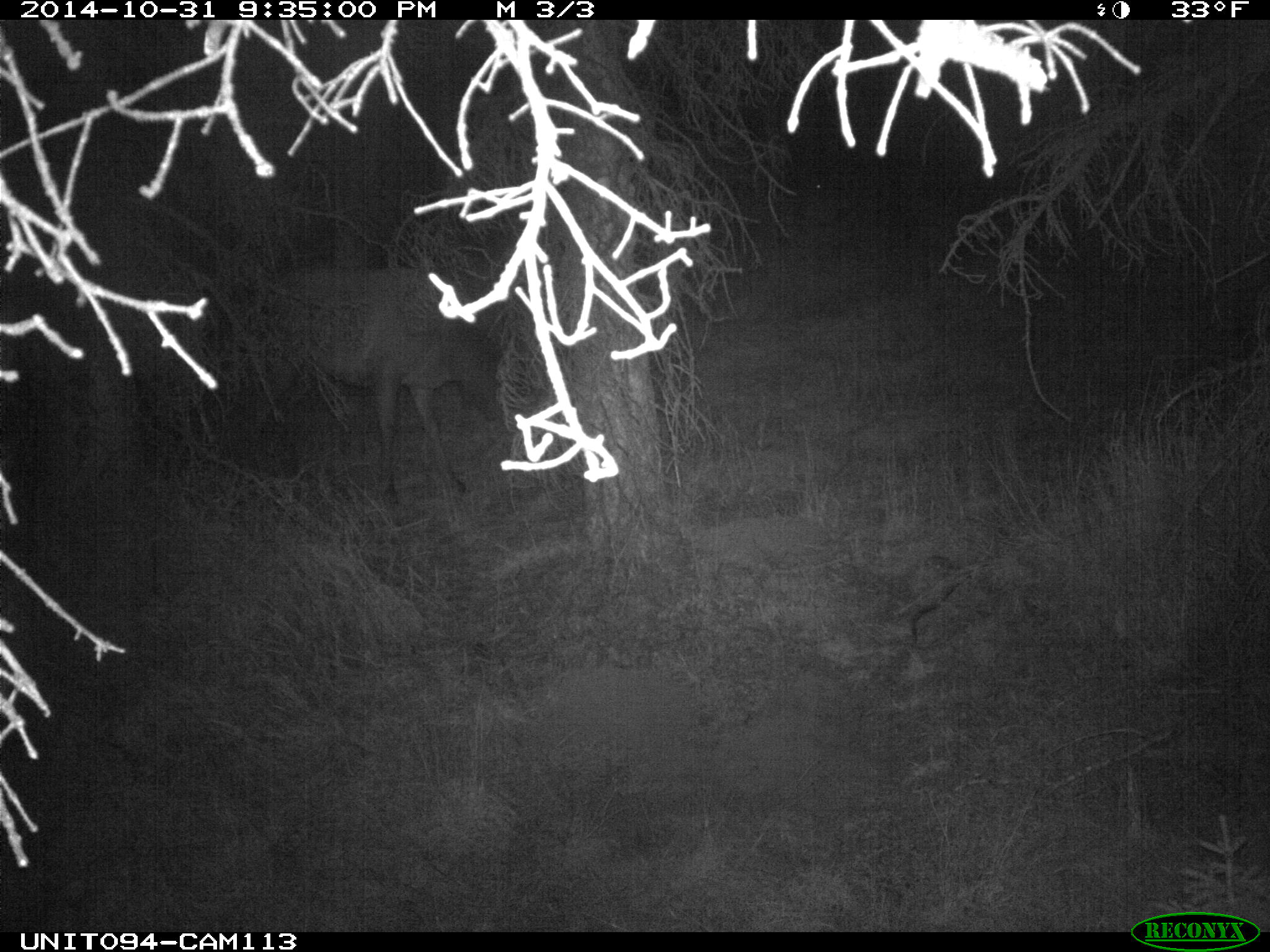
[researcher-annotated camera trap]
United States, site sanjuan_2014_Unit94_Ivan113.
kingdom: Animalia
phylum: Chordata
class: Mammalia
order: Artiodactyla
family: Cervidae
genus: Cervus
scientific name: Cervus elaphus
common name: red deer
Cervus elaphus (red deer).